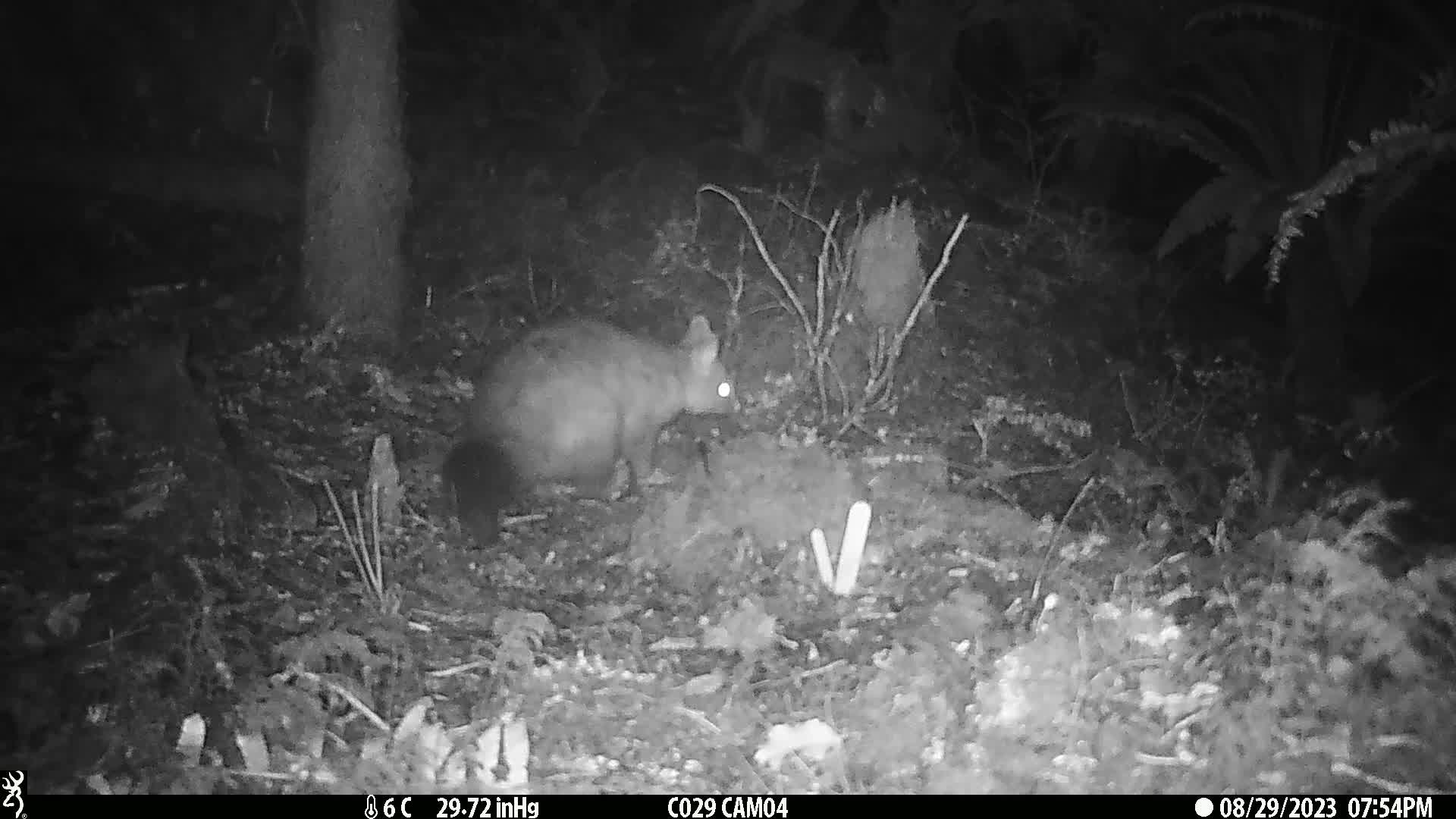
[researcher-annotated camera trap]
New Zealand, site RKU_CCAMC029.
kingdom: Animalia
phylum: Chordata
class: Mammalia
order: Diprotodontia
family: Phalangeridae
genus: Trichosurus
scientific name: Trichosurus vulpecula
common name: common brushtail possum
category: possum